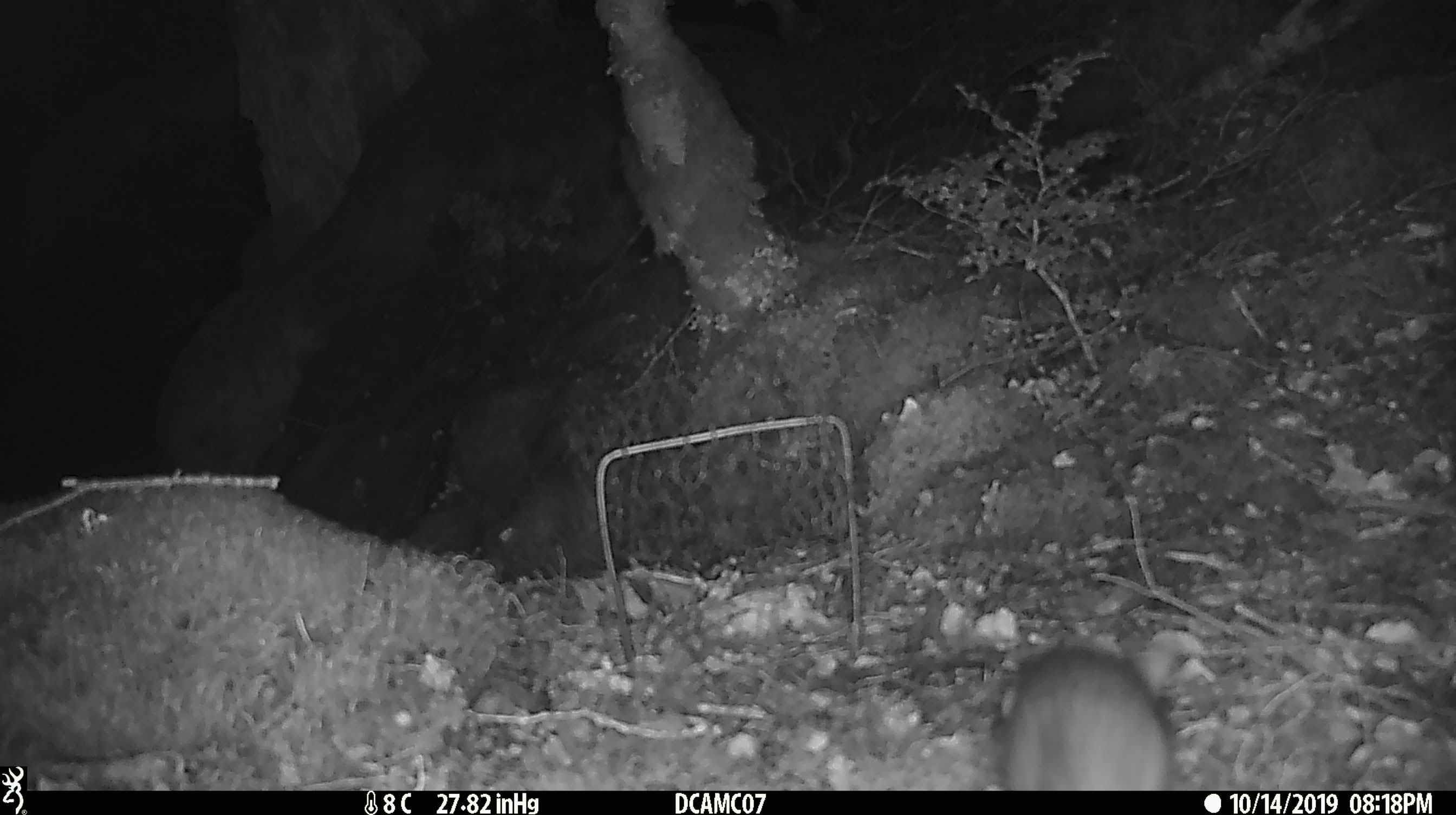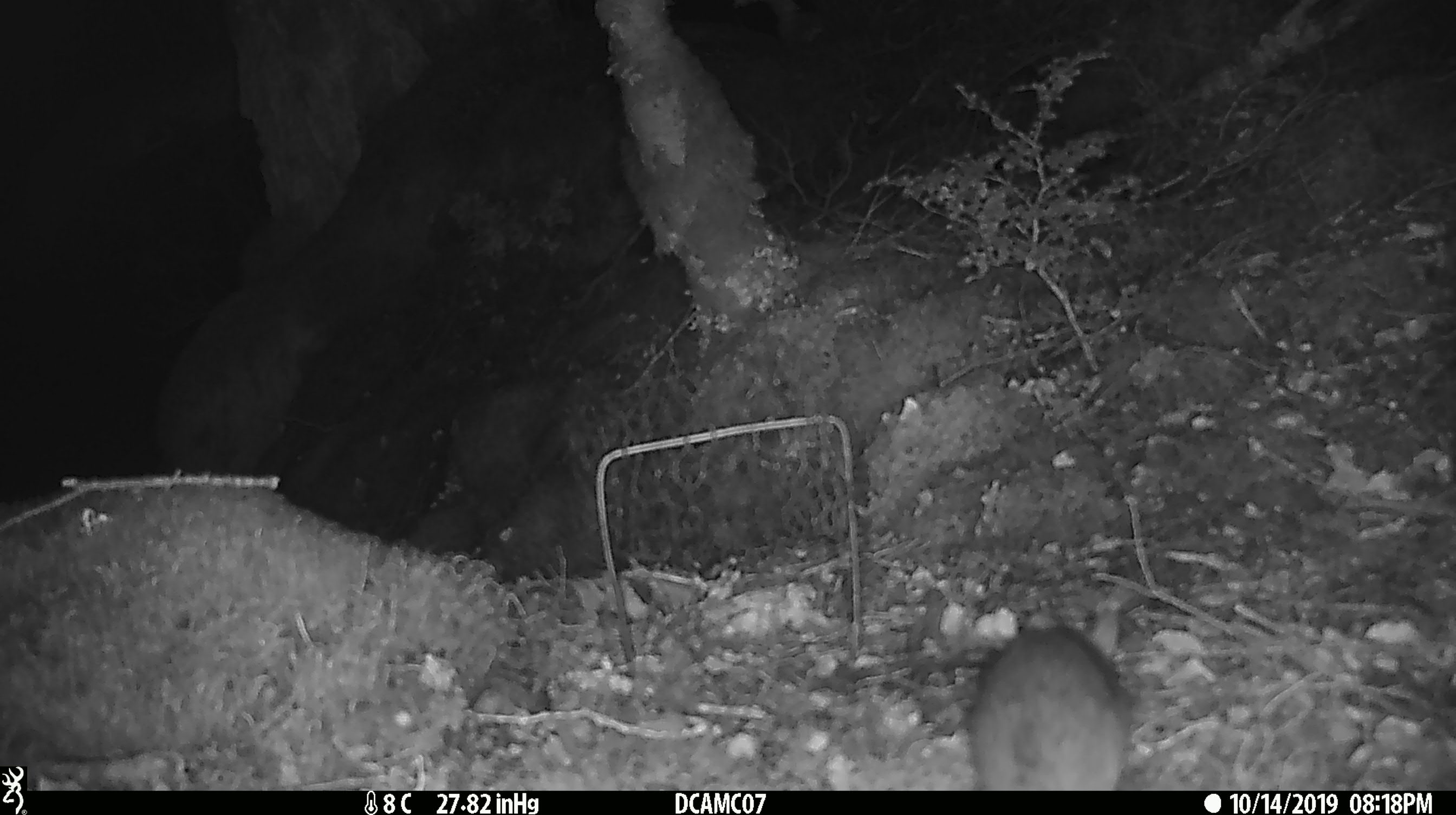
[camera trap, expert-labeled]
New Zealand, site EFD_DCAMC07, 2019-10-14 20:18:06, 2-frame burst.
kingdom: Animalia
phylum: Chordata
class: Mammalia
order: Rodentia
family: Muridae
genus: Rattus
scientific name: Rattus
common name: rat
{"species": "rat (Rattus)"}